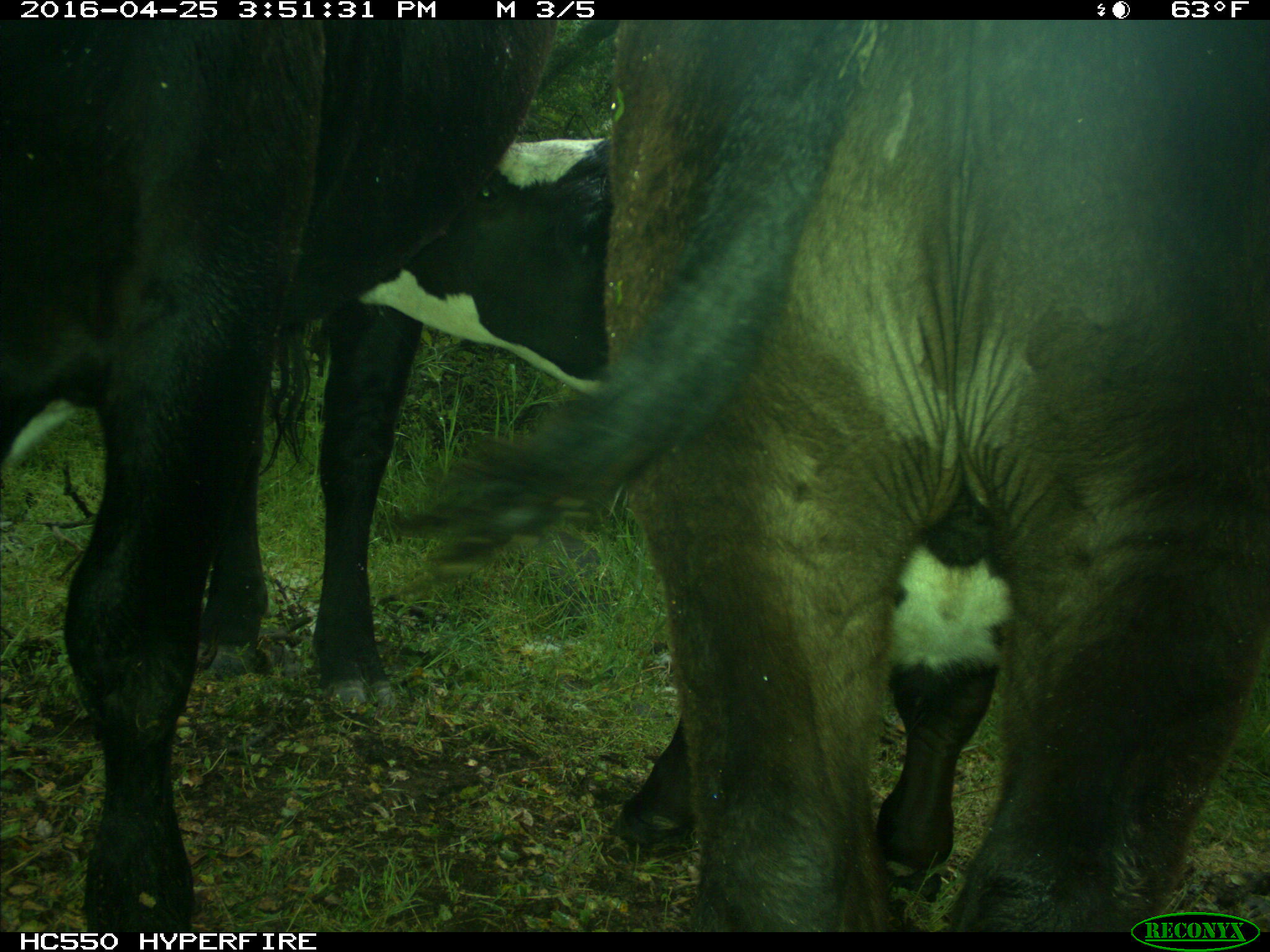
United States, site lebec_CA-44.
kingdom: Animalia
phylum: Chordata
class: Mammalia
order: Artiodactyla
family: Bovidae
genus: Bos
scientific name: Bos taurus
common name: domestic cow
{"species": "Bos taurus (domestic cow)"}